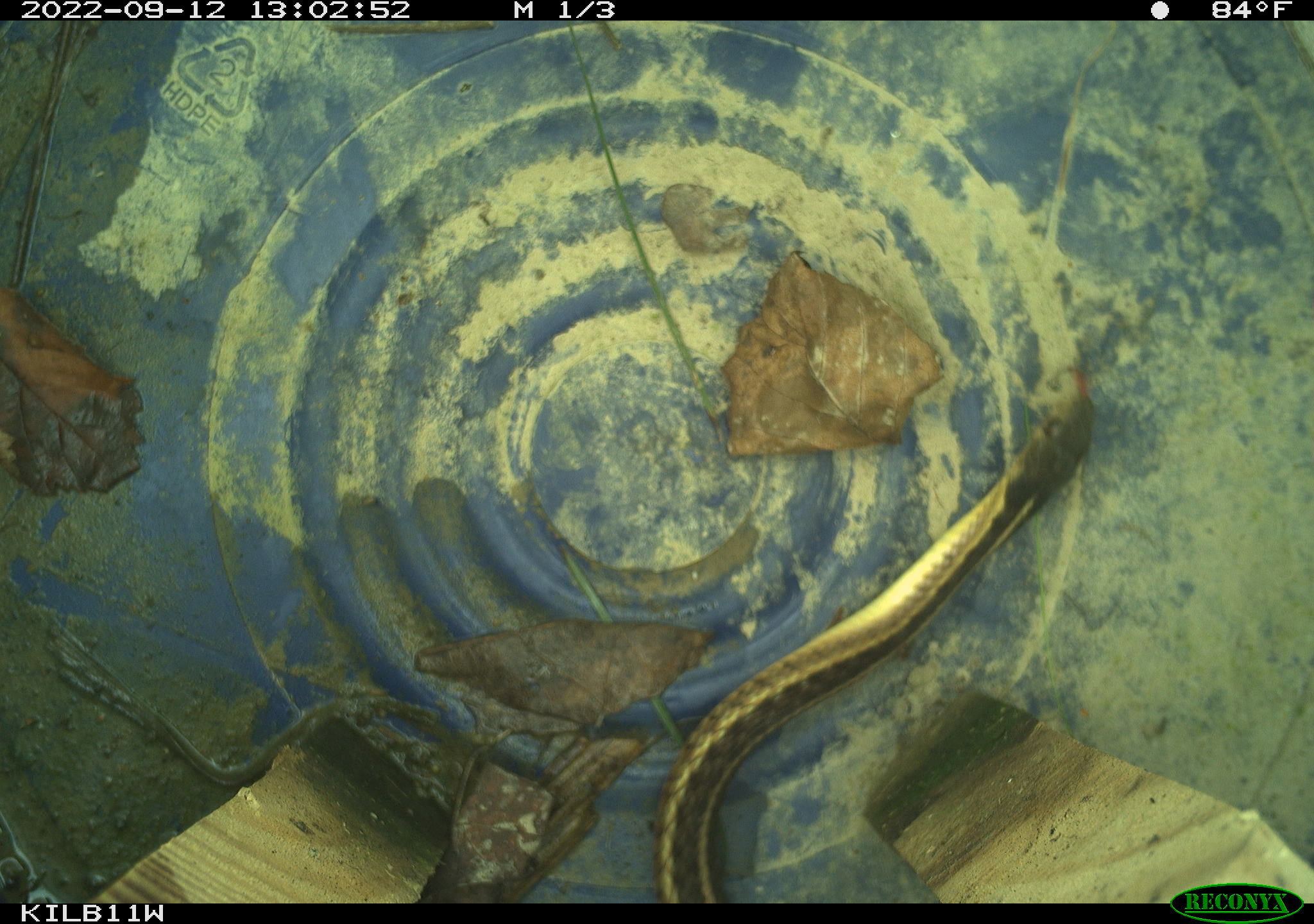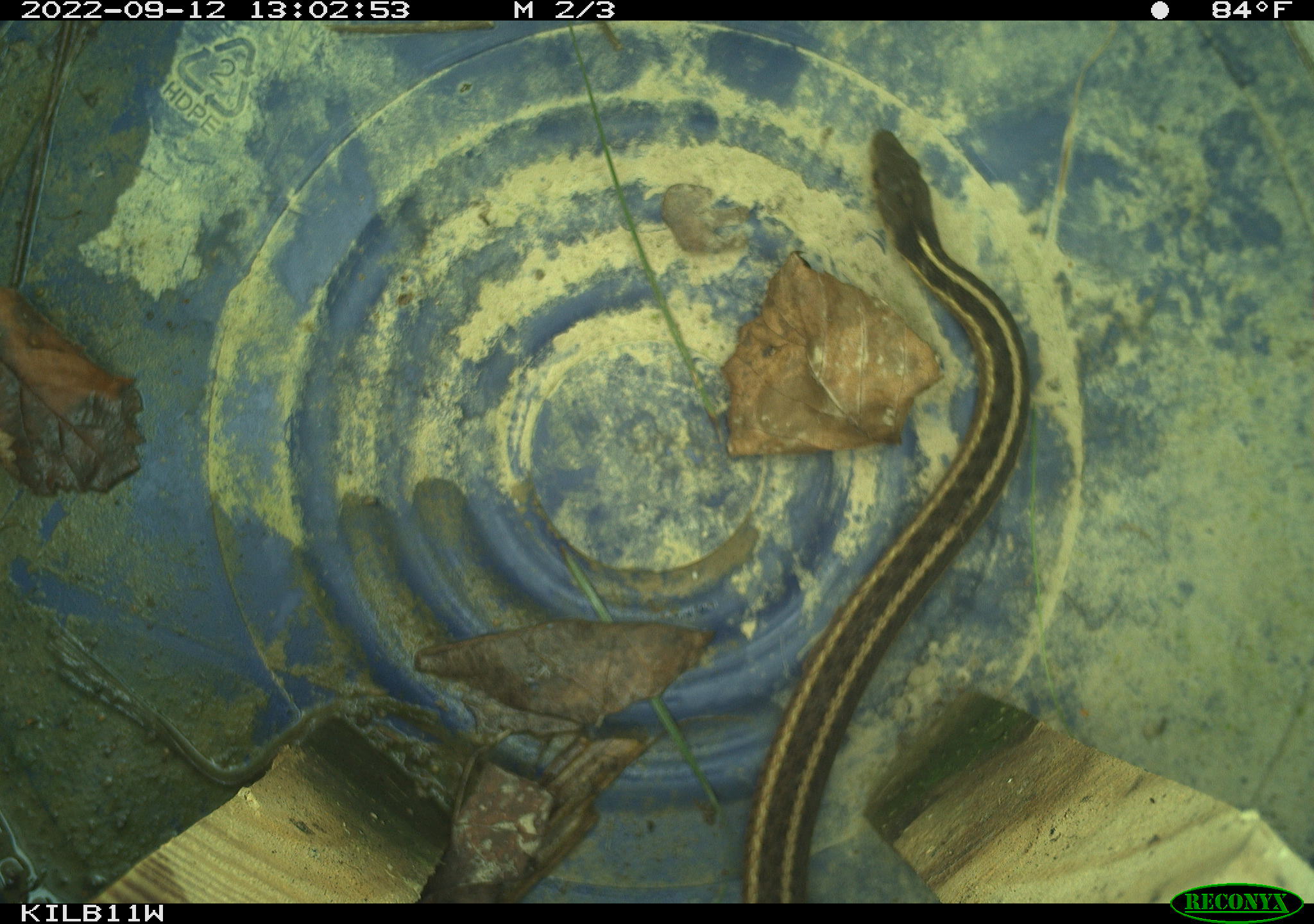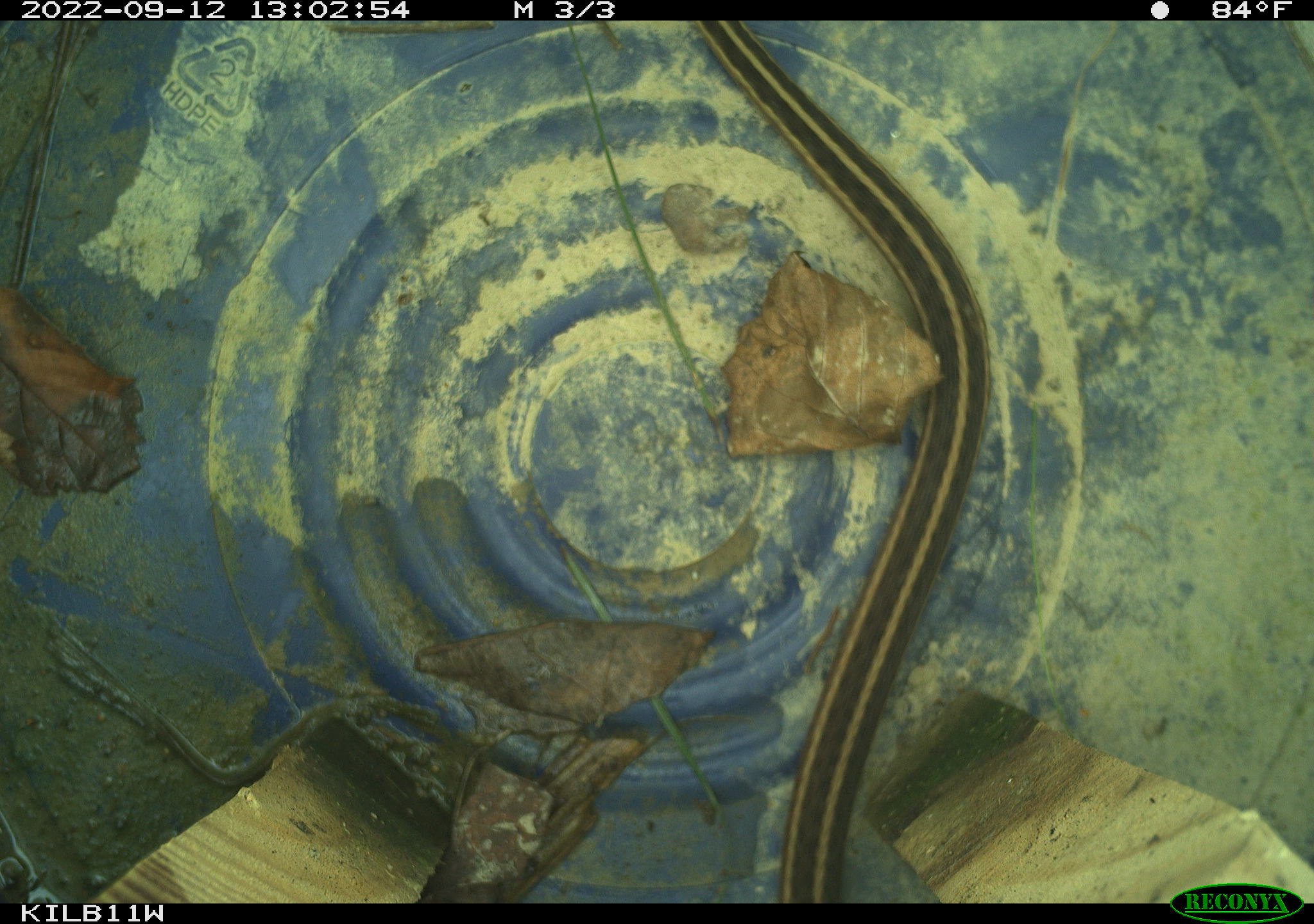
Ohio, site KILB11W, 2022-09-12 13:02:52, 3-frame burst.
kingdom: Animalia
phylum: Chordata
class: Reptilia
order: Squamata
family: Colubridae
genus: Thamnophis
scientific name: Thamnophis sirtalis sirtalis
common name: eastern gartersnake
Eastern gartersnake (Thamnophis sirtalis sirtalis).